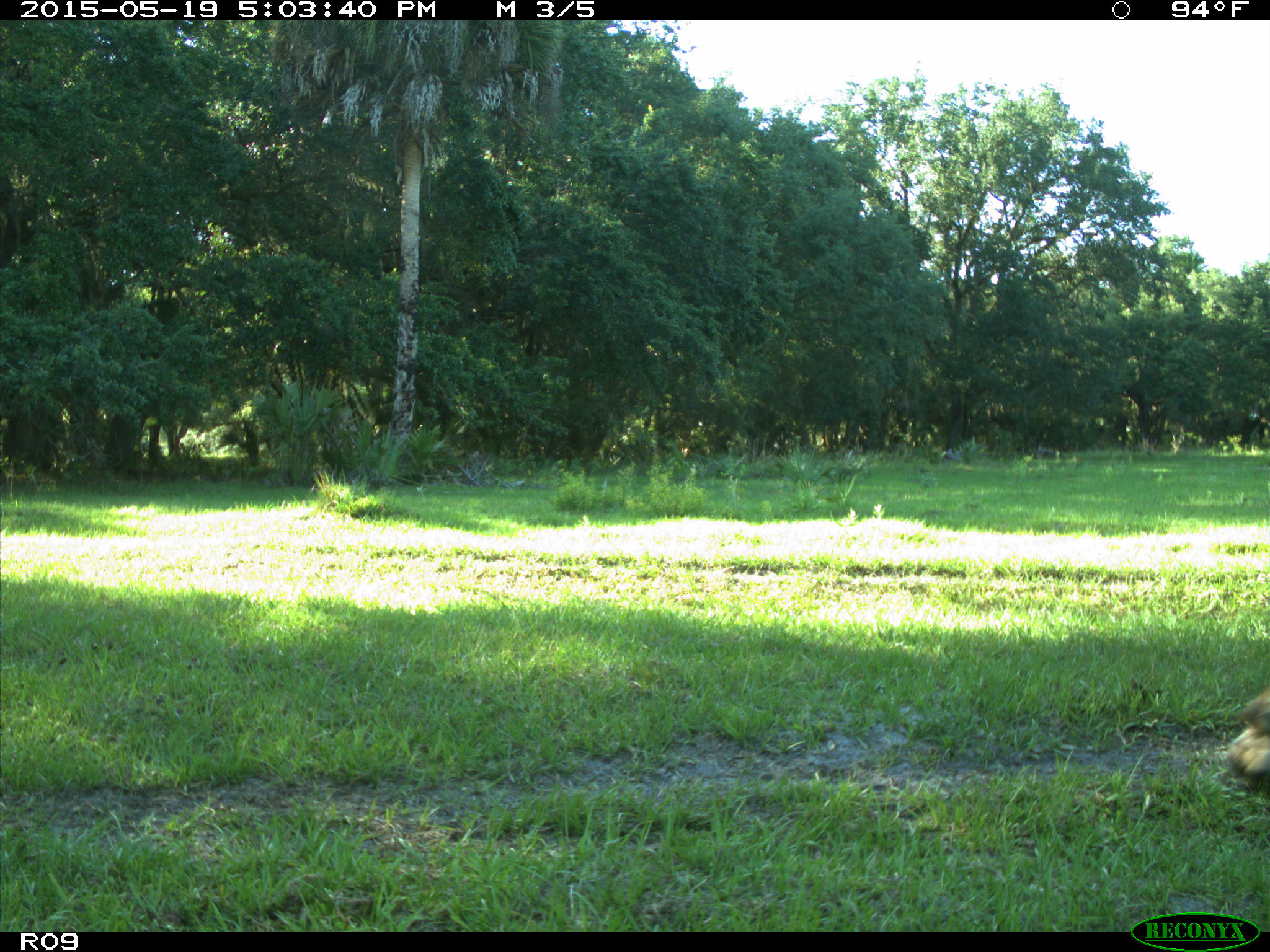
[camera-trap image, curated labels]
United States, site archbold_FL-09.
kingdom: Animalia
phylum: Chordata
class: Mammalia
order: Artiodactyla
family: Bovidae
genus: Bos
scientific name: Bos taurus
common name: domestic cow